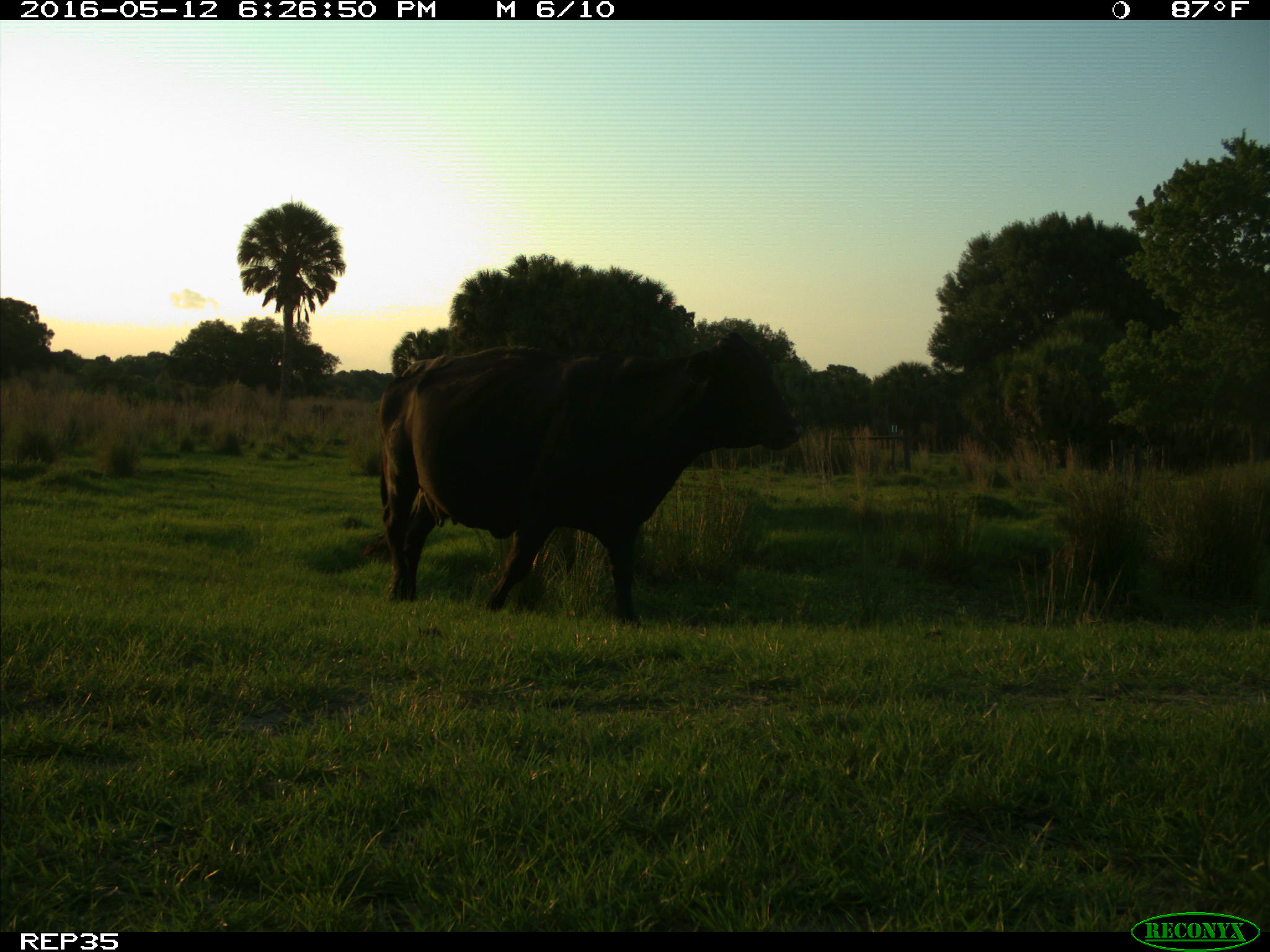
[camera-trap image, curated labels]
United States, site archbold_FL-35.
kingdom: Animalia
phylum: Chordata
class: Mammalia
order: Artiodactyla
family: Bovidae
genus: Bos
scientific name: Bos taurus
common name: domestic cow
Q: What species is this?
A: Bos taurus (domestic cow).